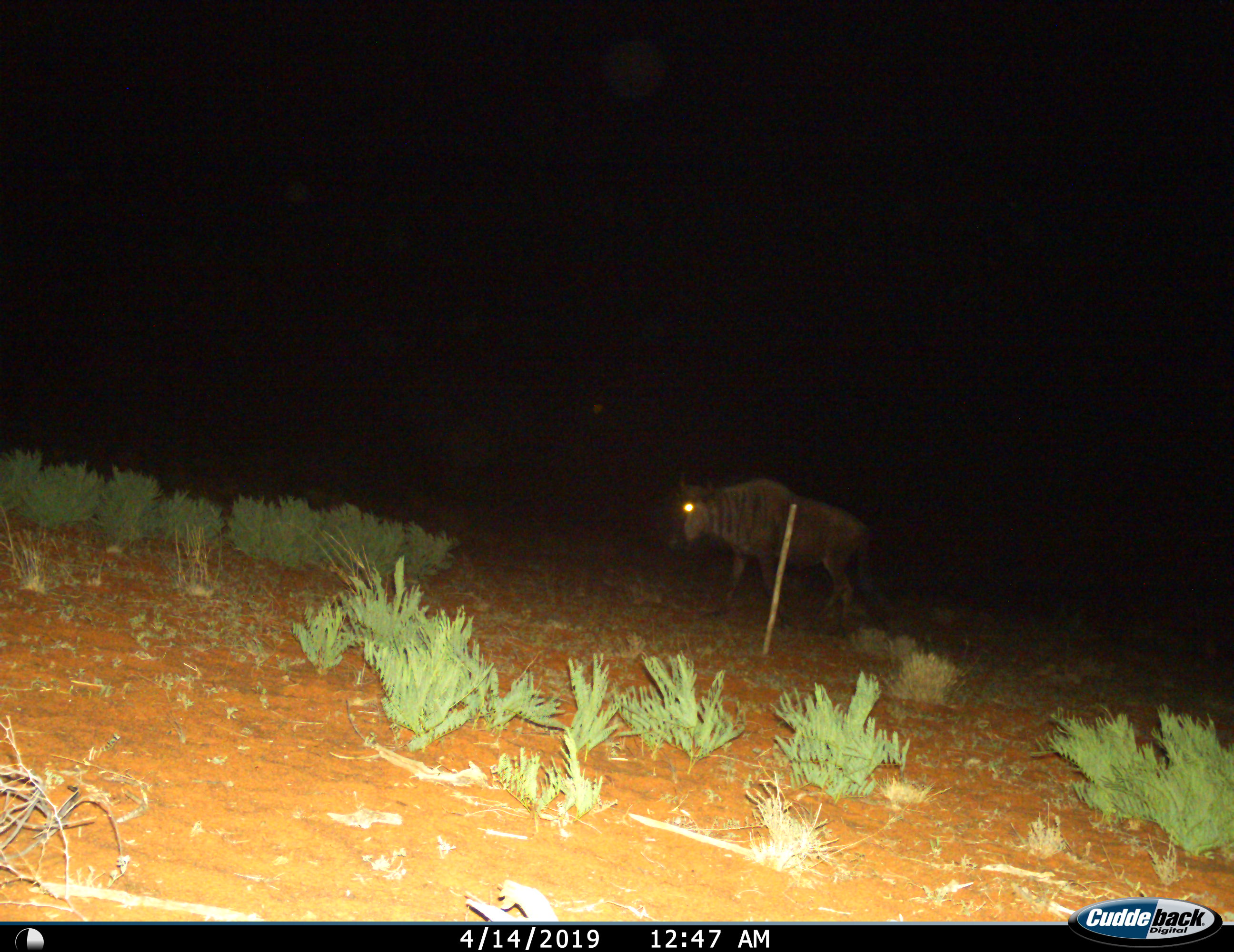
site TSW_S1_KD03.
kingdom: Animalia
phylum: Chordata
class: Mammalia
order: Artiodactyla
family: Bovidae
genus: Connochaetes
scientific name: Connochaetes taurinus taurinus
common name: blue wildebeest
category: wildebeestblue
Wildebeestblue (blue wildebeest) (Connochaetes taurinus taurinus), count 1. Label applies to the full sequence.